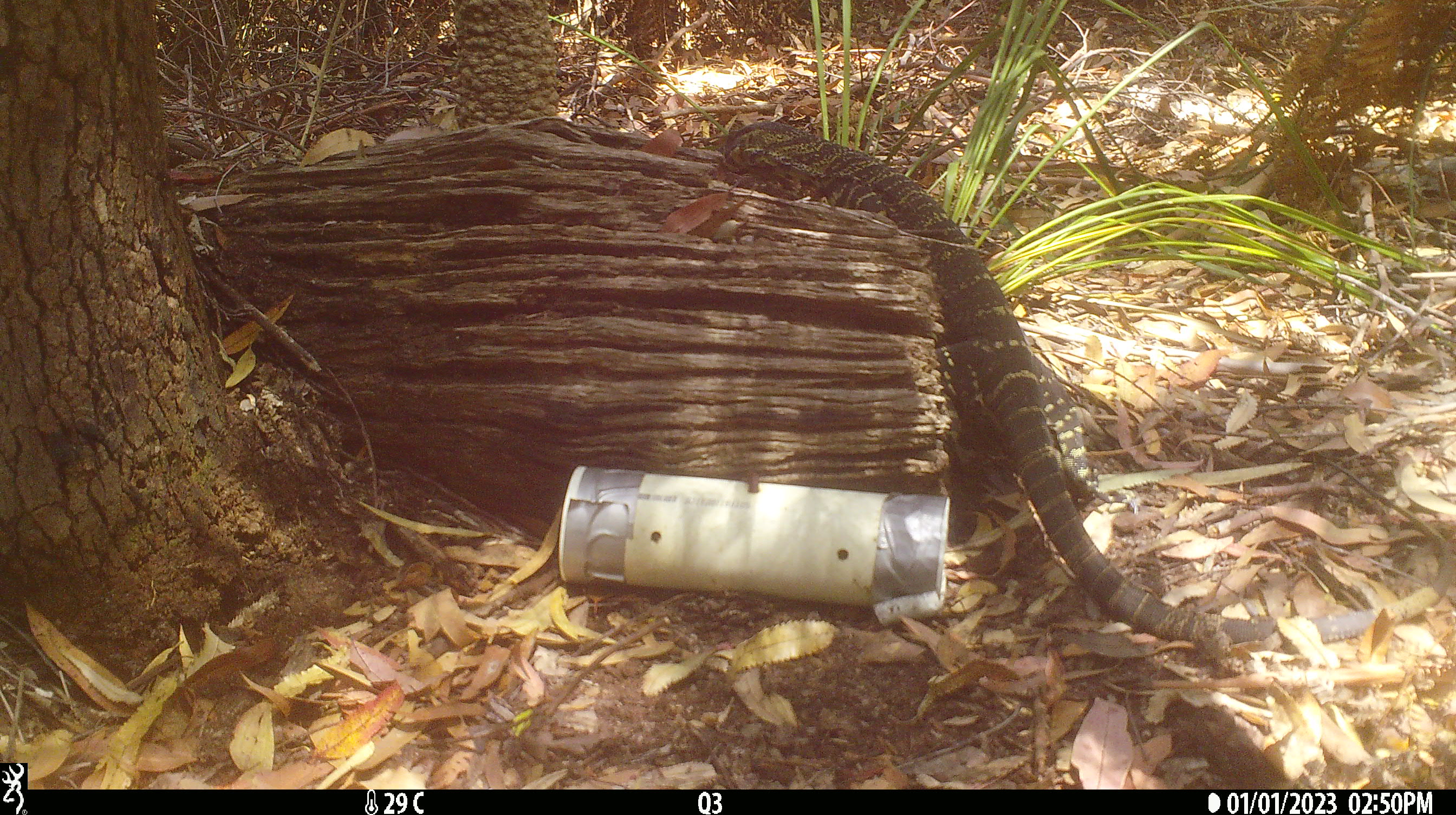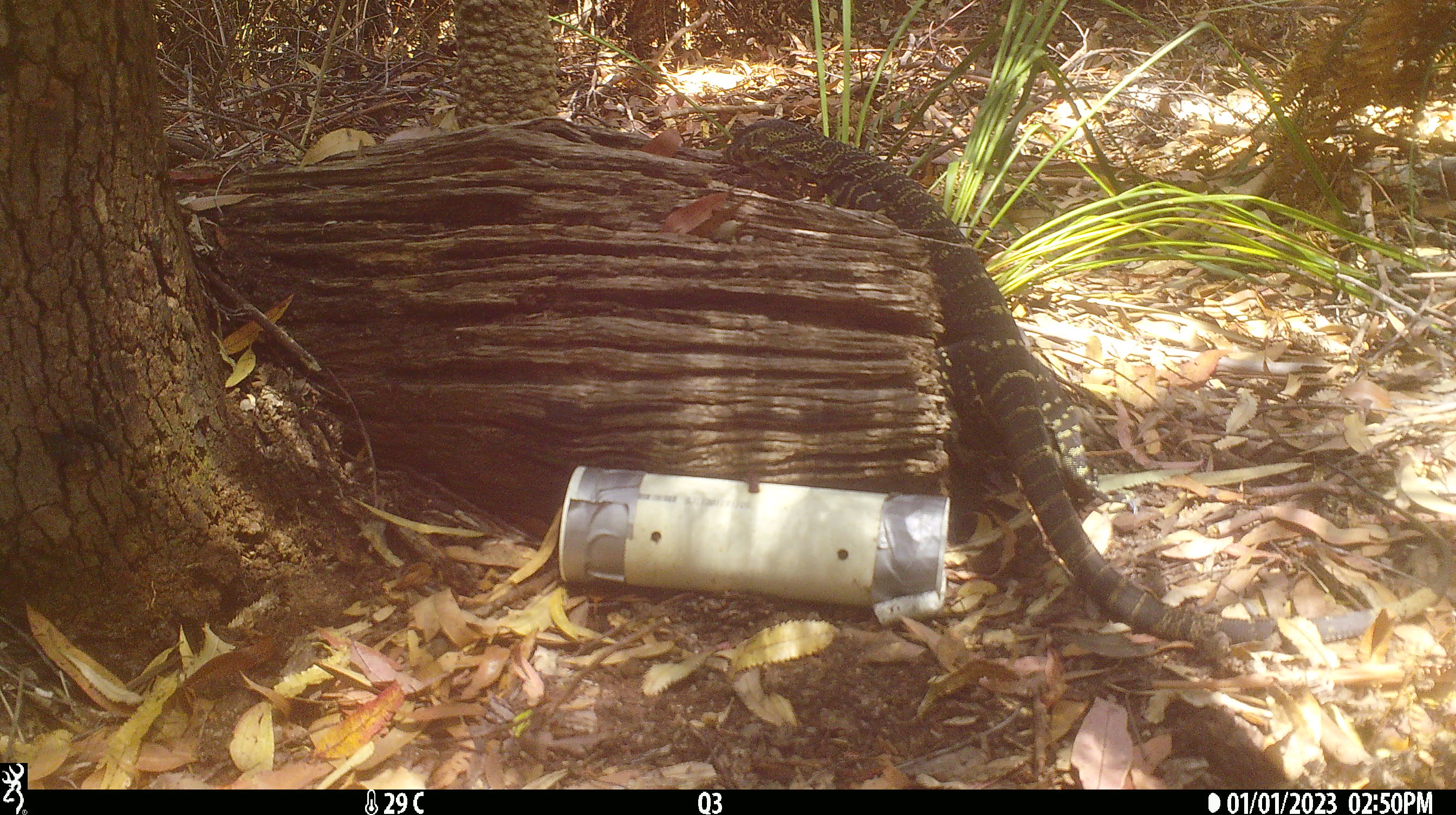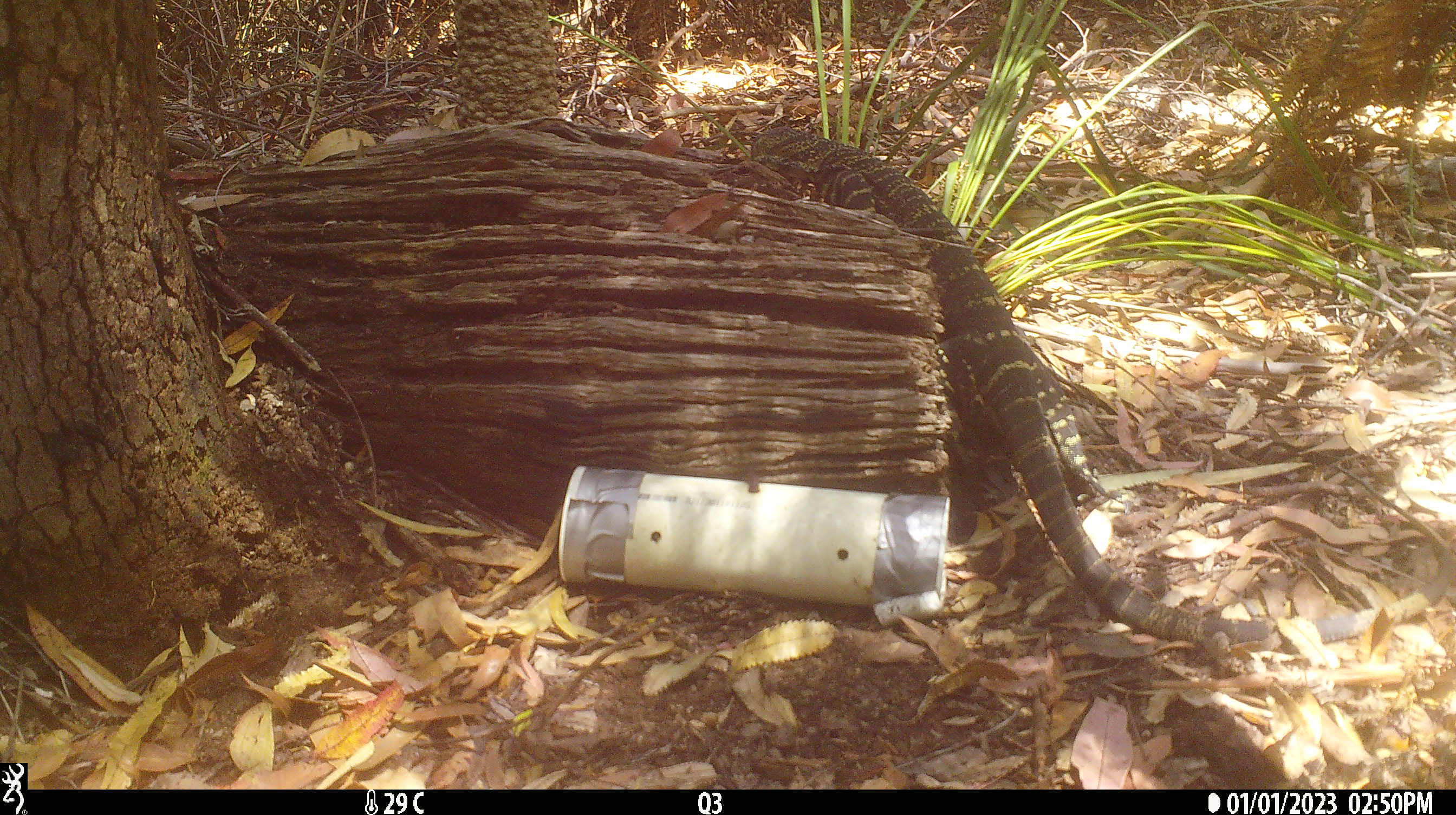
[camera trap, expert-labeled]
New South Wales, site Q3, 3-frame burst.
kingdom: Animalia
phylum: Chordata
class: Reptilia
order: Squamata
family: Varanidae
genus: Varanus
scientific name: Varanus varius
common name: lace monitor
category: goanna